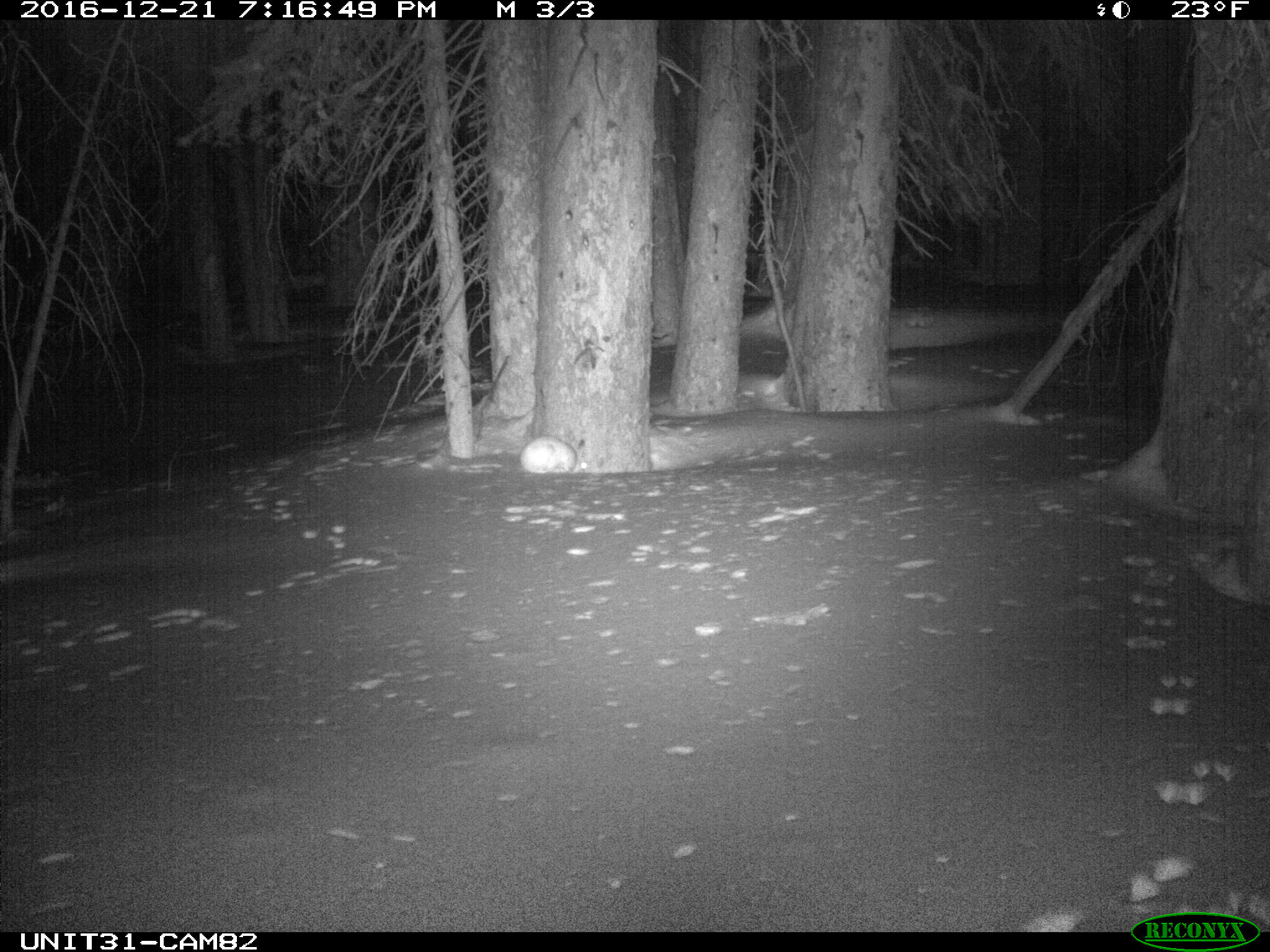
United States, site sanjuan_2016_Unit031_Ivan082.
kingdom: Animalia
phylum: Chordata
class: Mammalia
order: Lagomorpha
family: Leporidae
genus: Lepus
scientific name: Lepus americanus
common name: snowshoe hare